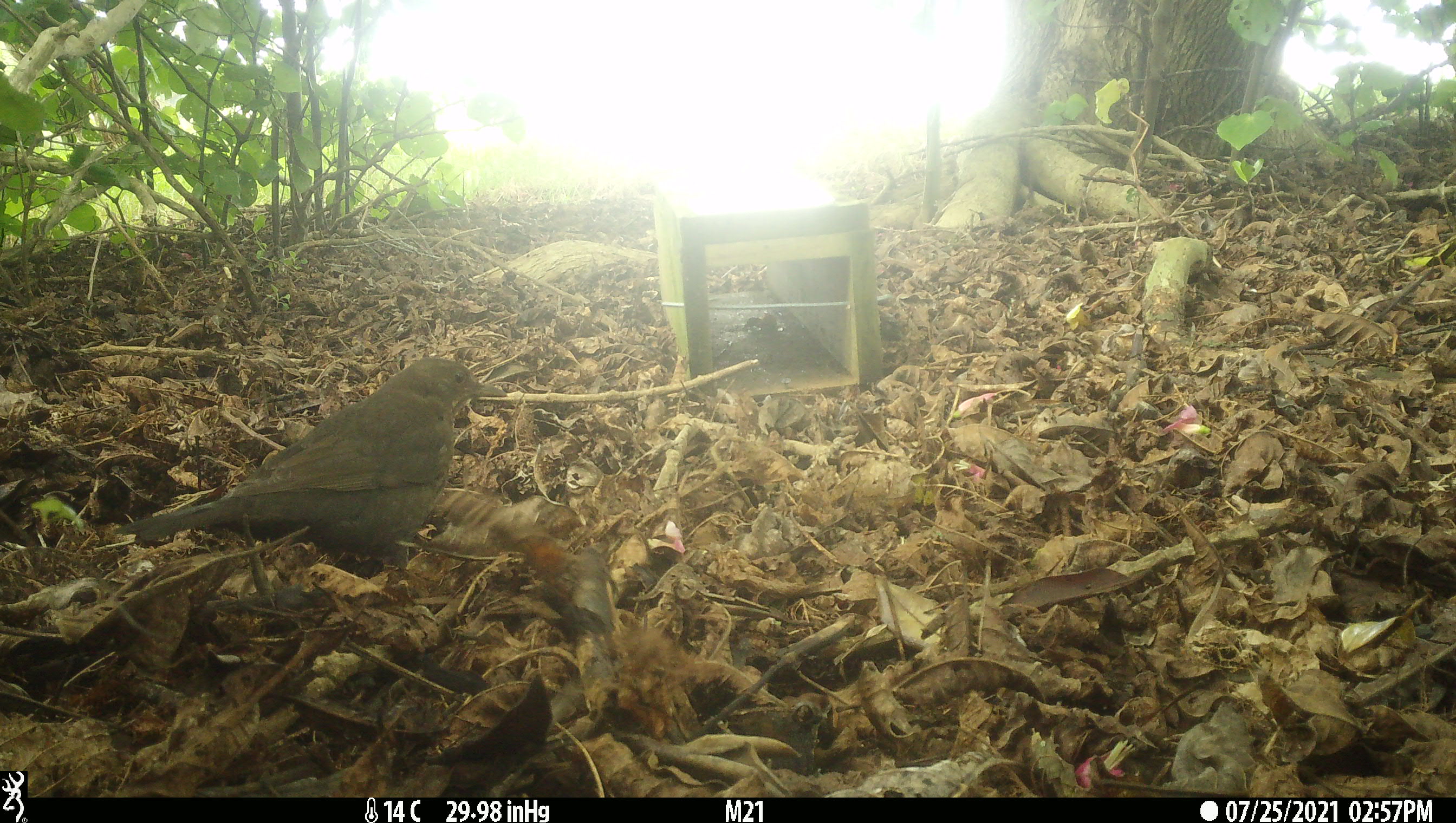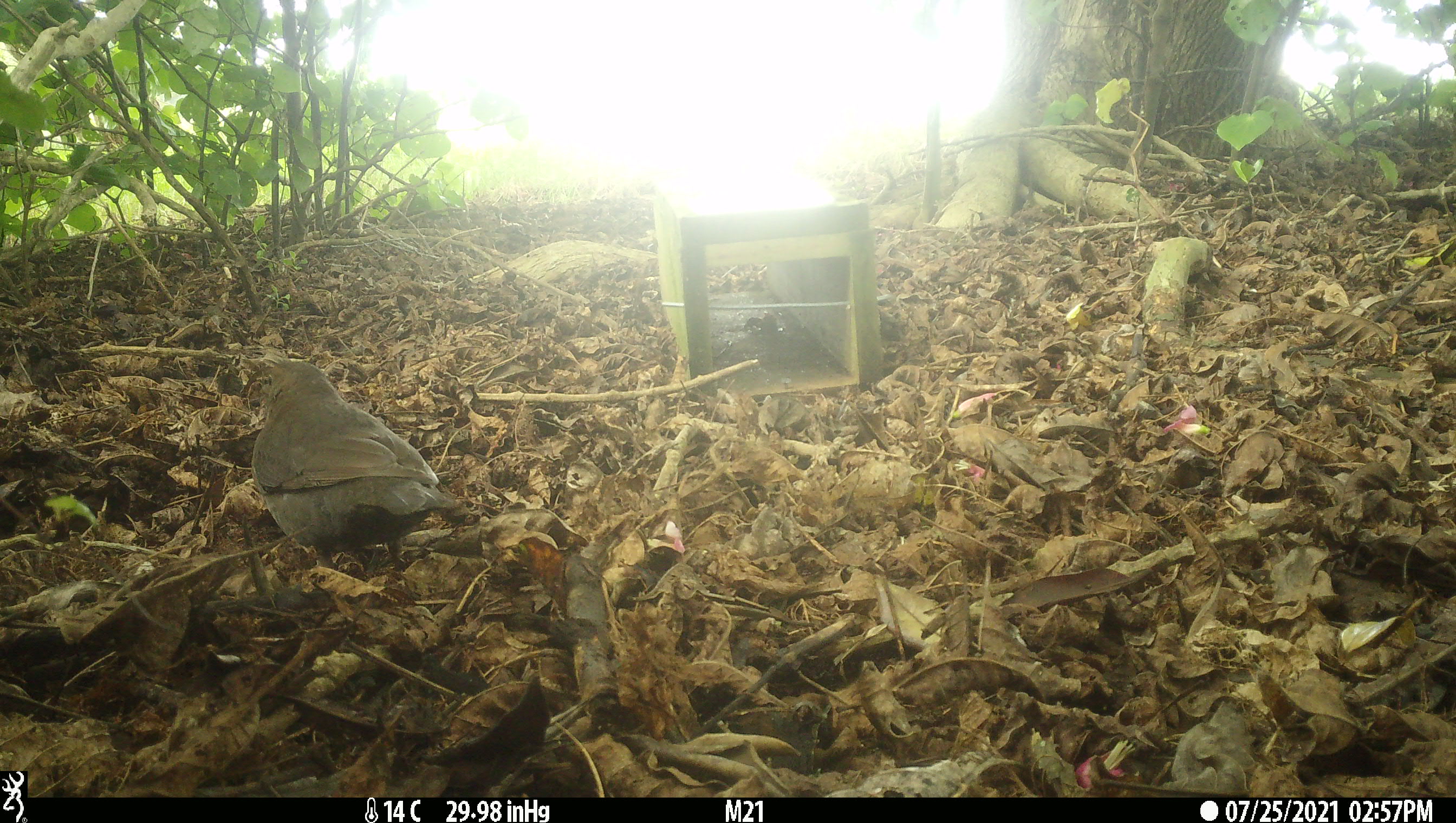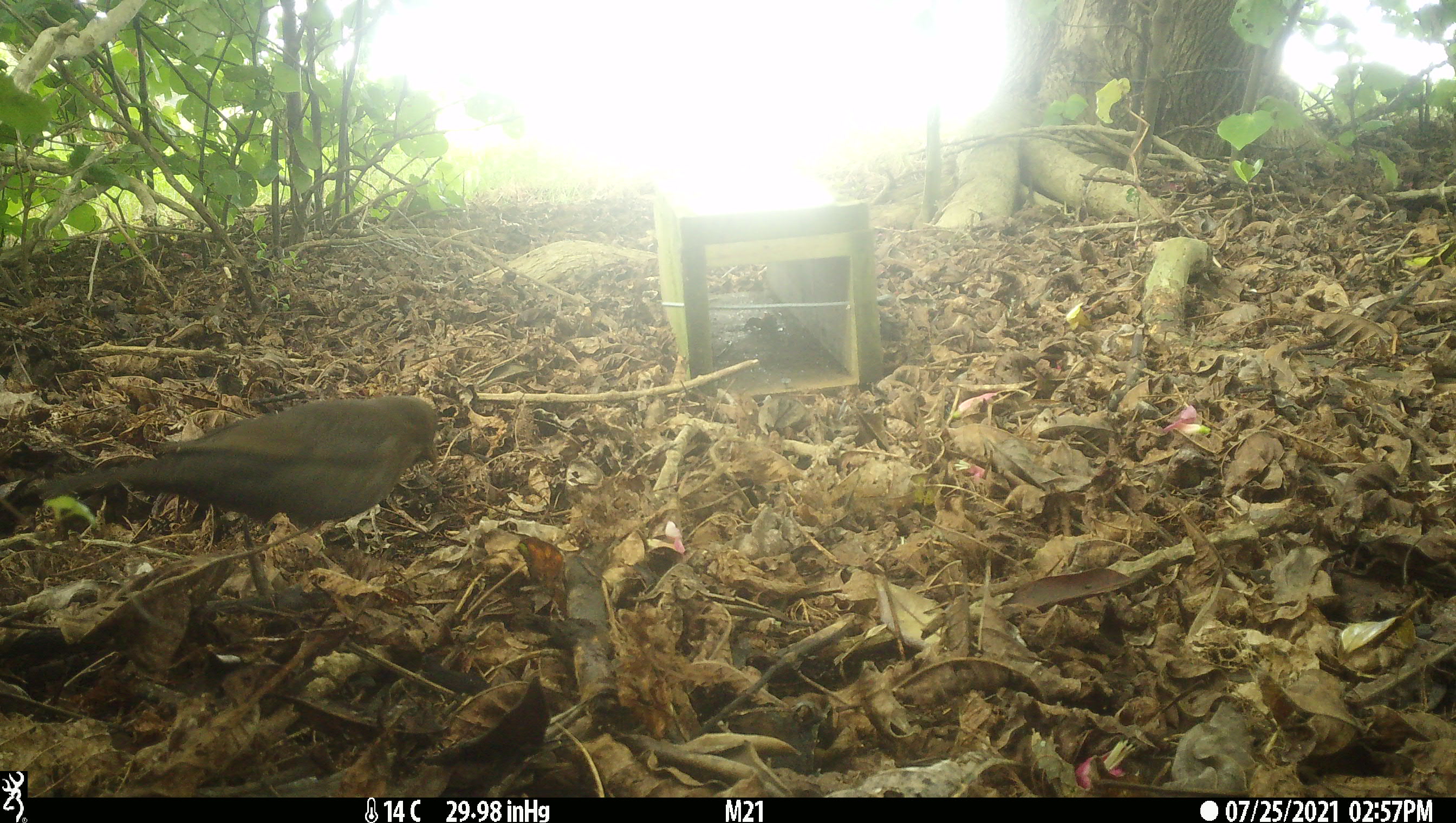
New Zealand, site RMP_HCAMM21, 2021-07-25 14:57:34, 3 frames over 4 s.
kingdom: Animalia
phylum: Chordata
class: Aves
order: Passeriformes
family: Turdidae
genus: Turdus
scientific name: Turdus merula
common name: eurasian blackbird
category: blackbird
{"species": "blackbird (eurasian blackbird) (Turdus merula)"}